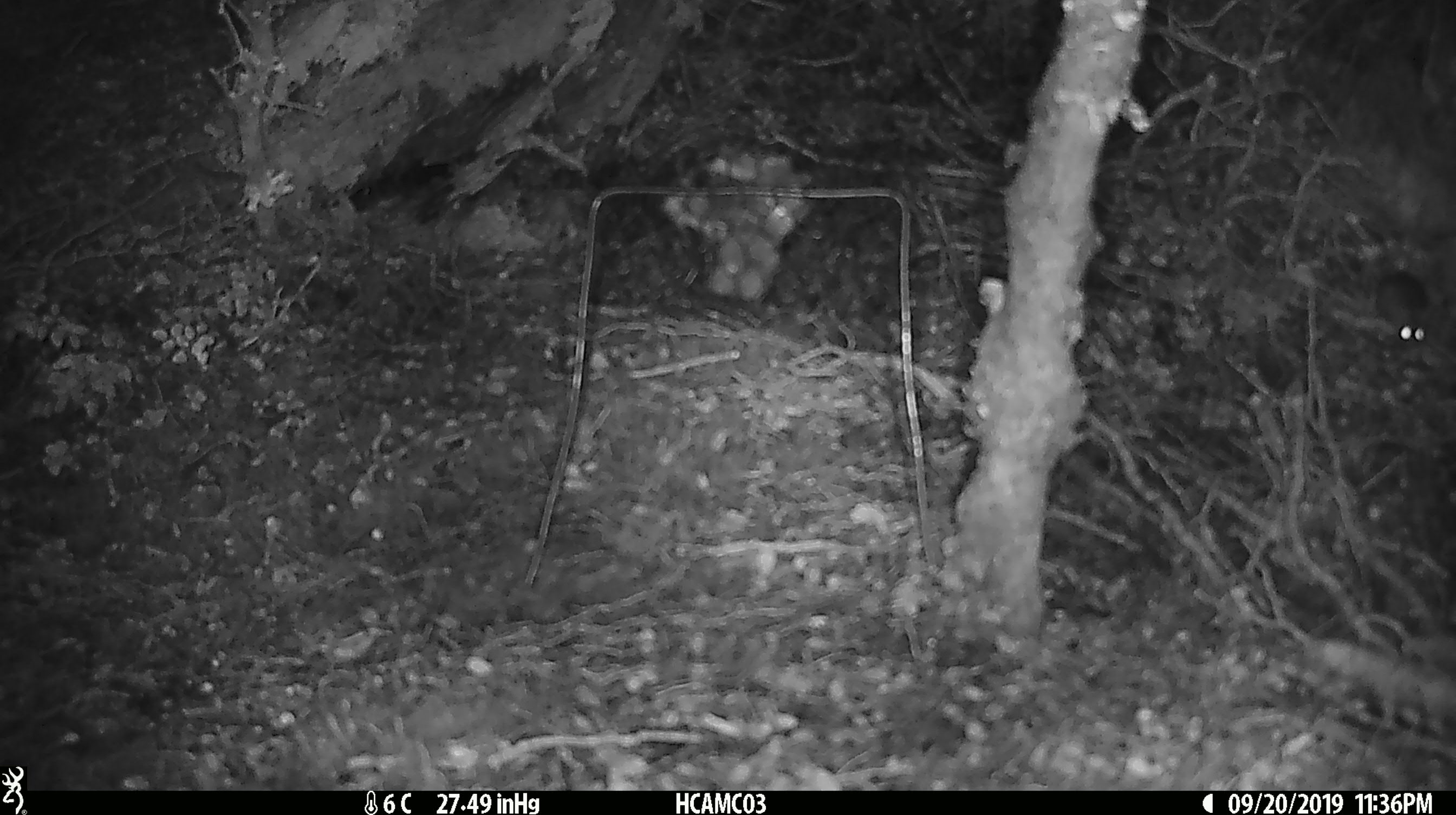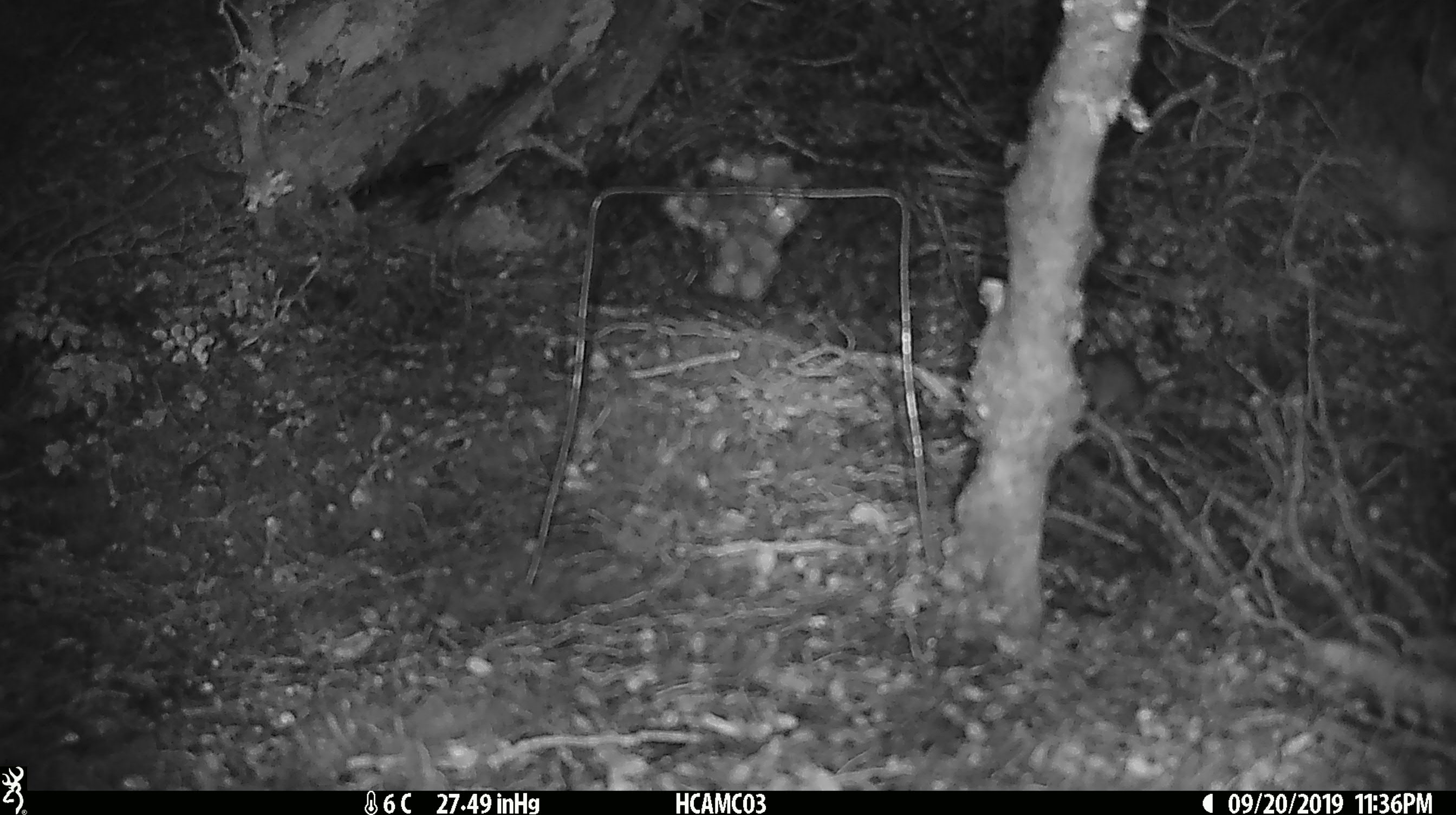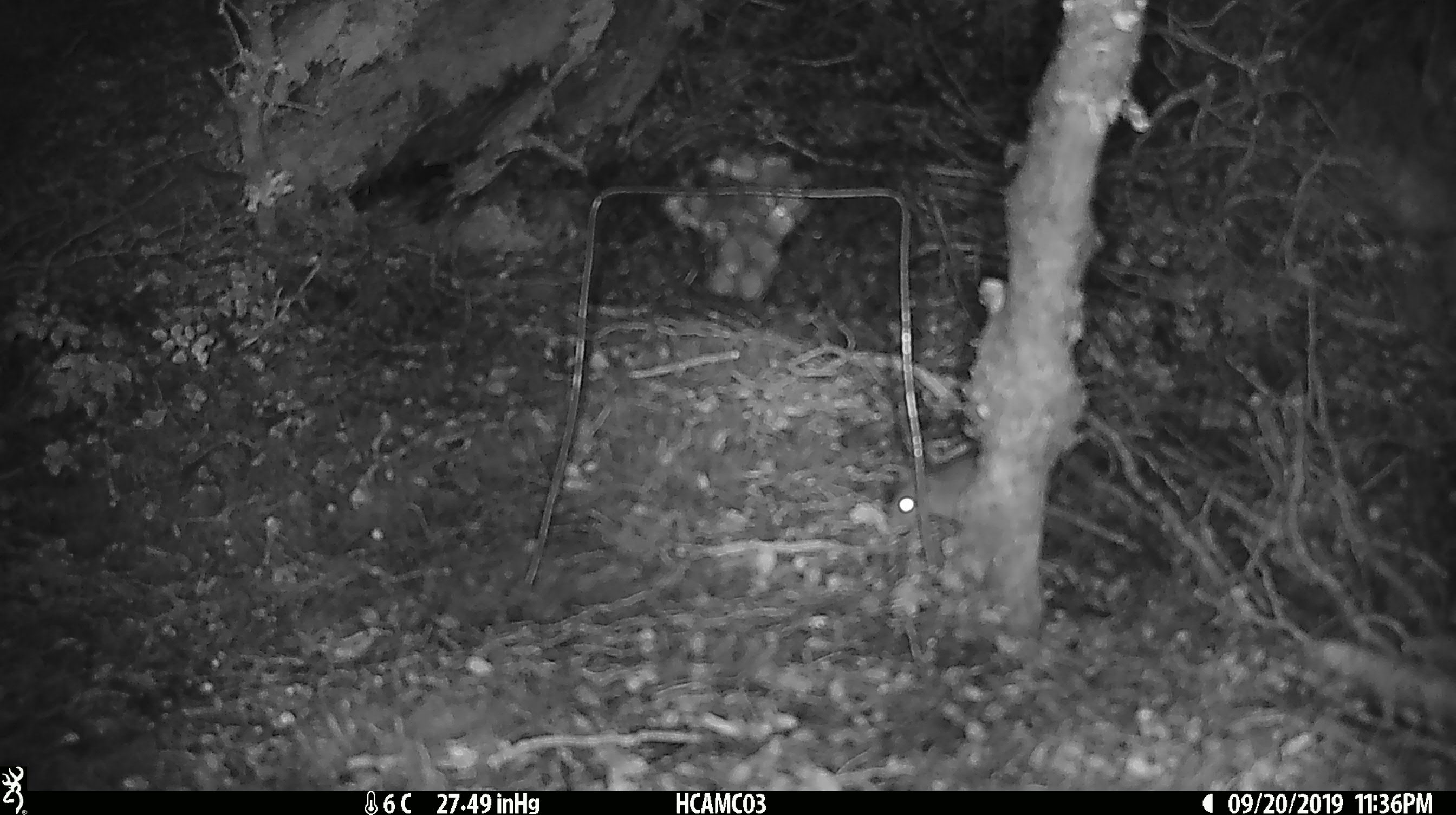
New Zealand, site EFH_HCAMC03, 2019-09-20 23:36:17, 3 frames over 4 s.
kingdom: Animalia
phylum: Chordata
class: Mammalia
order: Rodentia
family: Muridae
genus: Mus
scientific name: Mus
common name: mouse